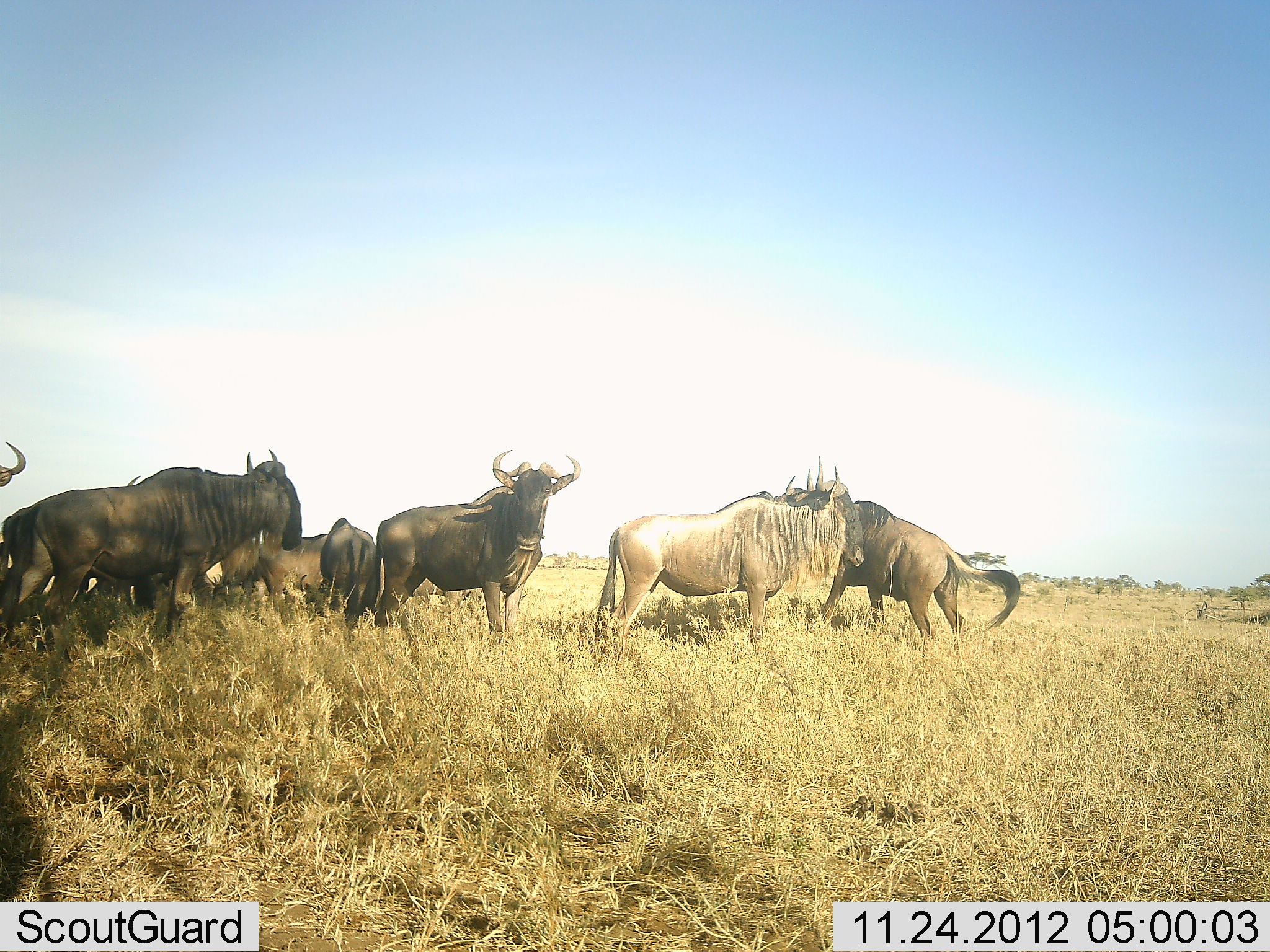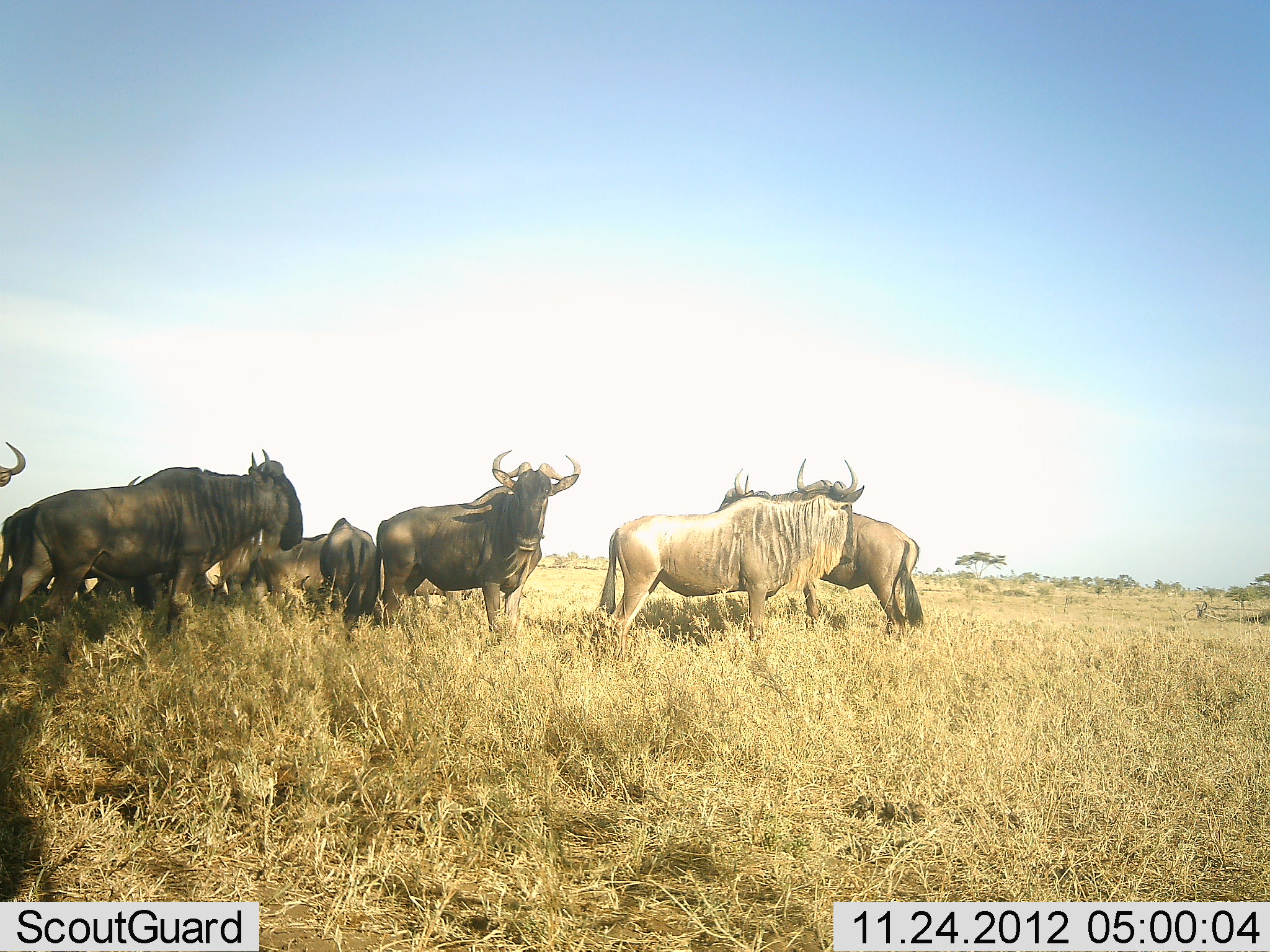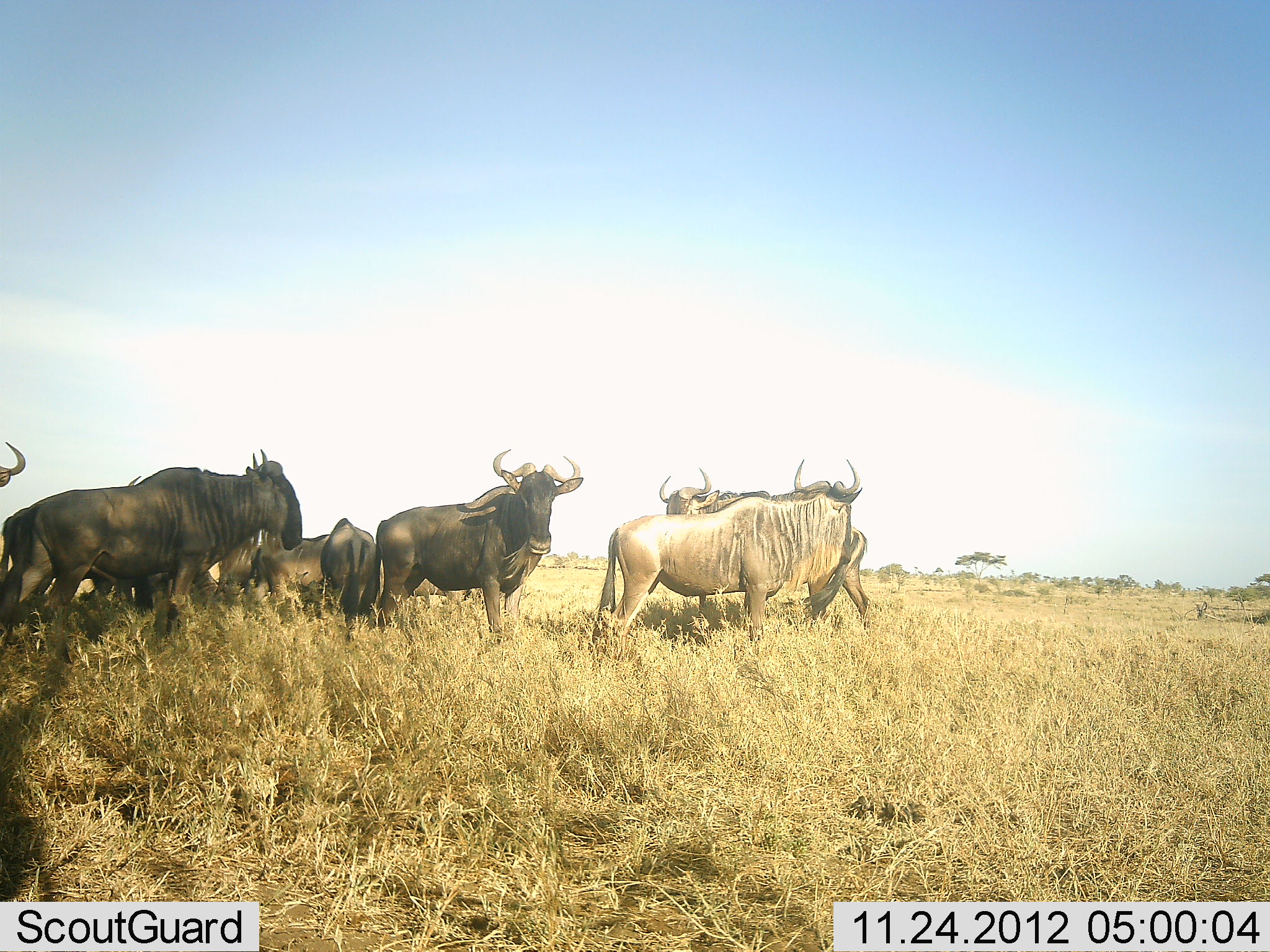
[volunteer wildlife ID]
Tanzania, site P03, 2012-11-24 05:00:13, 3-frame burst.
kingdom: Animalia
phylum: Chordata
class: Mammalia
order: Artiodactyla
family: Bovidae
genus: Connochaetes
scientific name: Connochaetes taurinus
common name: blue wildebeest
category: wildebeest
Wildebeest (blue wildebeest) (Connochaetes taurinus), count 7. Behavior (volunteer vote fractions): standing 80%, resting 30%, moving 70%, interacting 10%. Young present (vote fraction): 0%. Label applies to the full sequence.